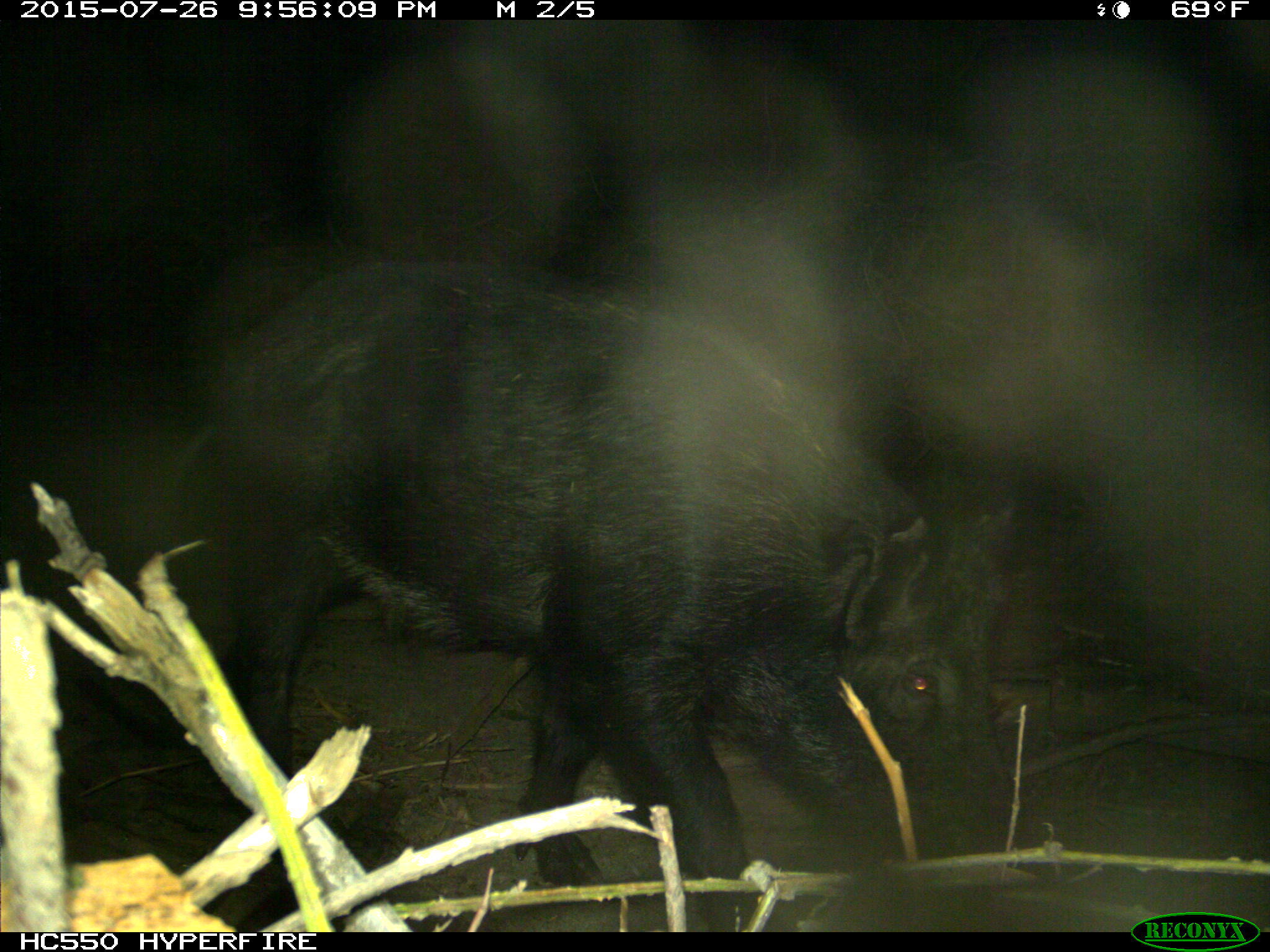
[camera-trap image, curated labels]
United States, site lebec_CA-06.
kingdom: Animalia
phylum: Chordata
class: Mammalia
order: Artiodactyla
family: Suidae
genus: Sus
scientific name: Sus scrofa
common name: wild boar